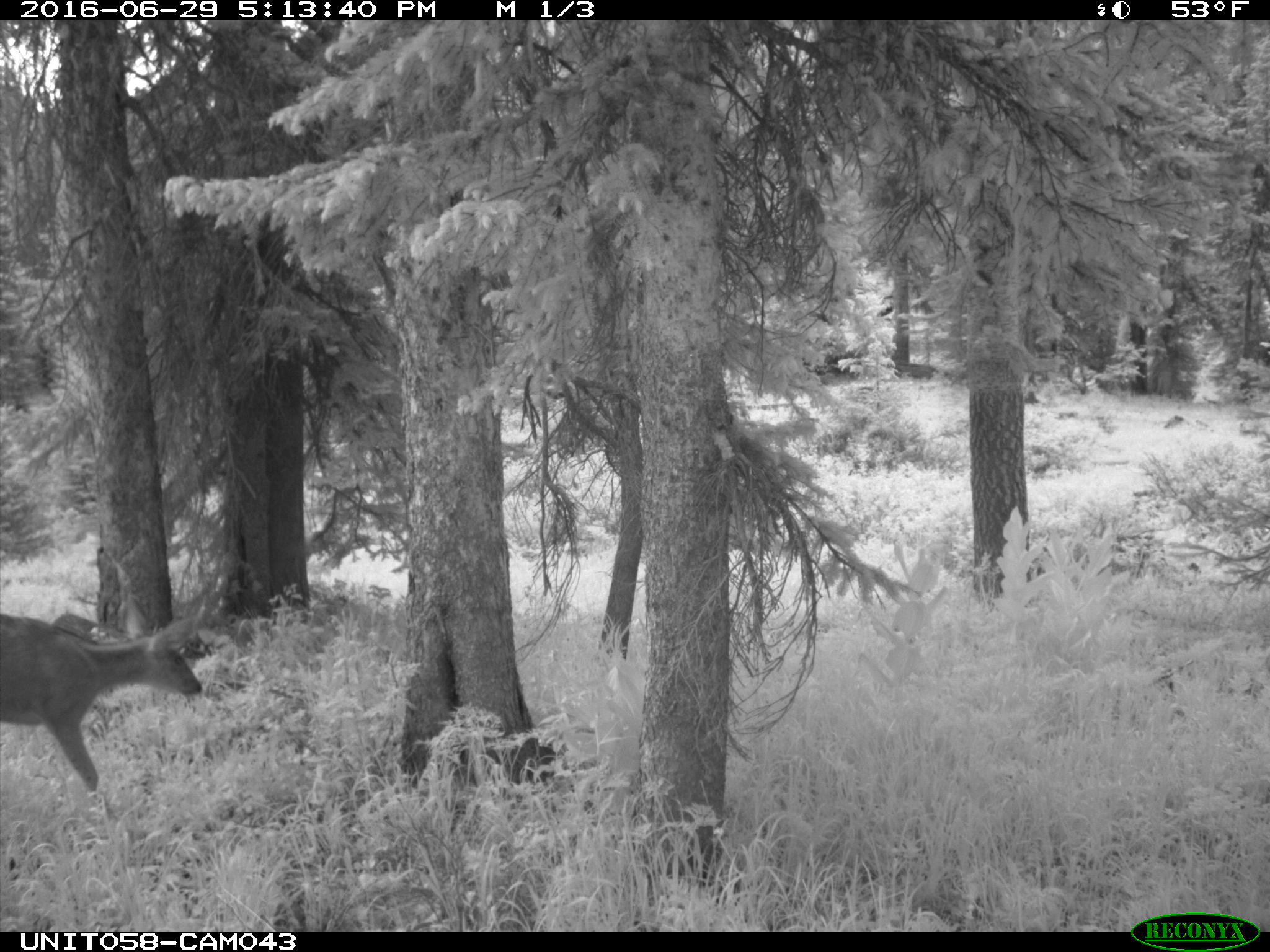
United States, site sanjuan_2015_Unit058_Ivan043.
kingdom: Animalia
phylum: Chordata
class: Mammalia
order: Artiodactyla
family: Cervidae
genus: Odocoileus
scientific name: Odocoileus hemionus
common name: mule deer